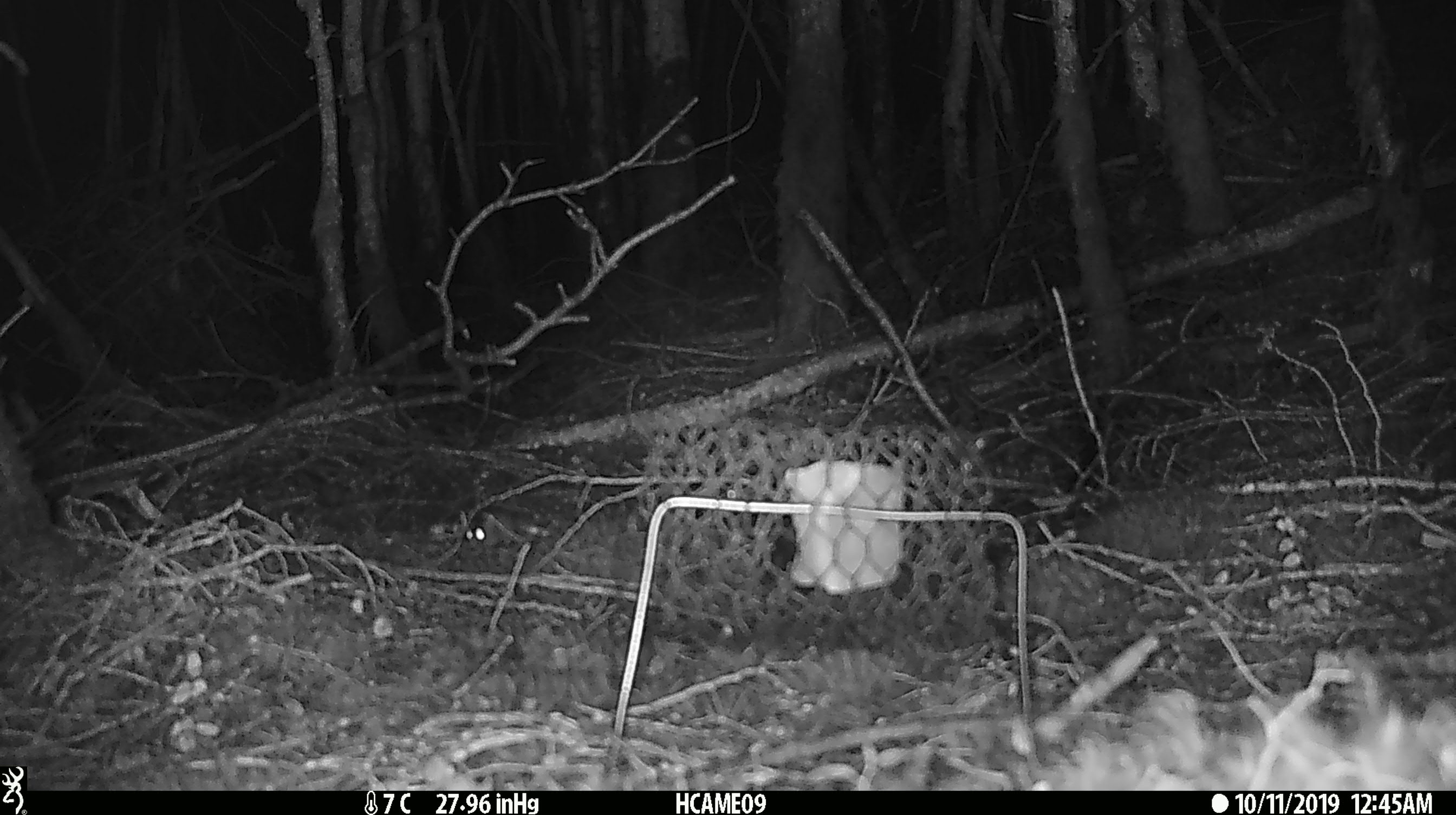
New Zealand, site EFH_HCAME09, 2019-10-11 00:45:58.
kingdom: Animalia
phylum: Chordata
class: Mammalia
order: Rodentia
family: Muridae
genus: Mus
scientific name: Mus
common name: mouse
Mouse (Mus).